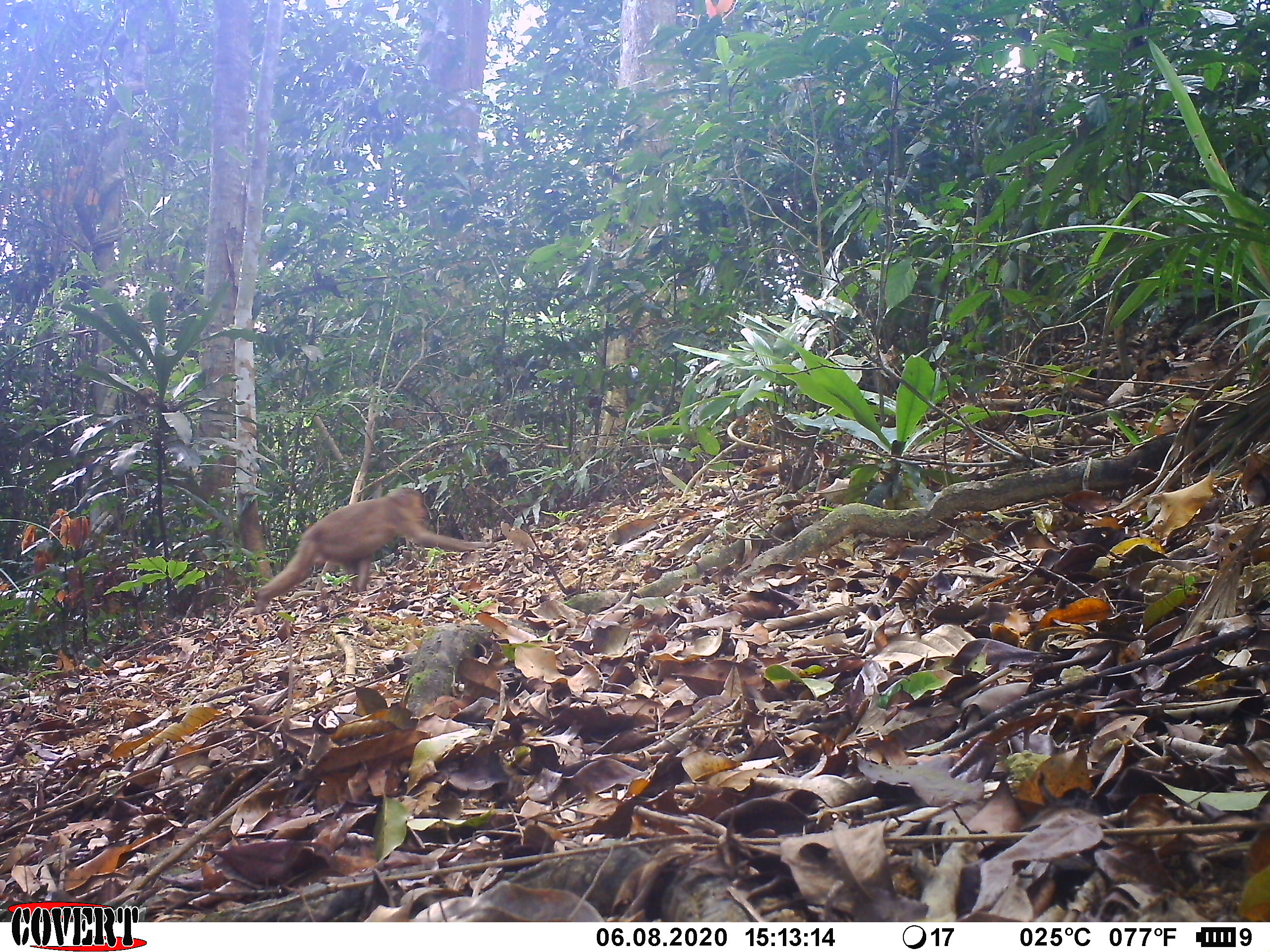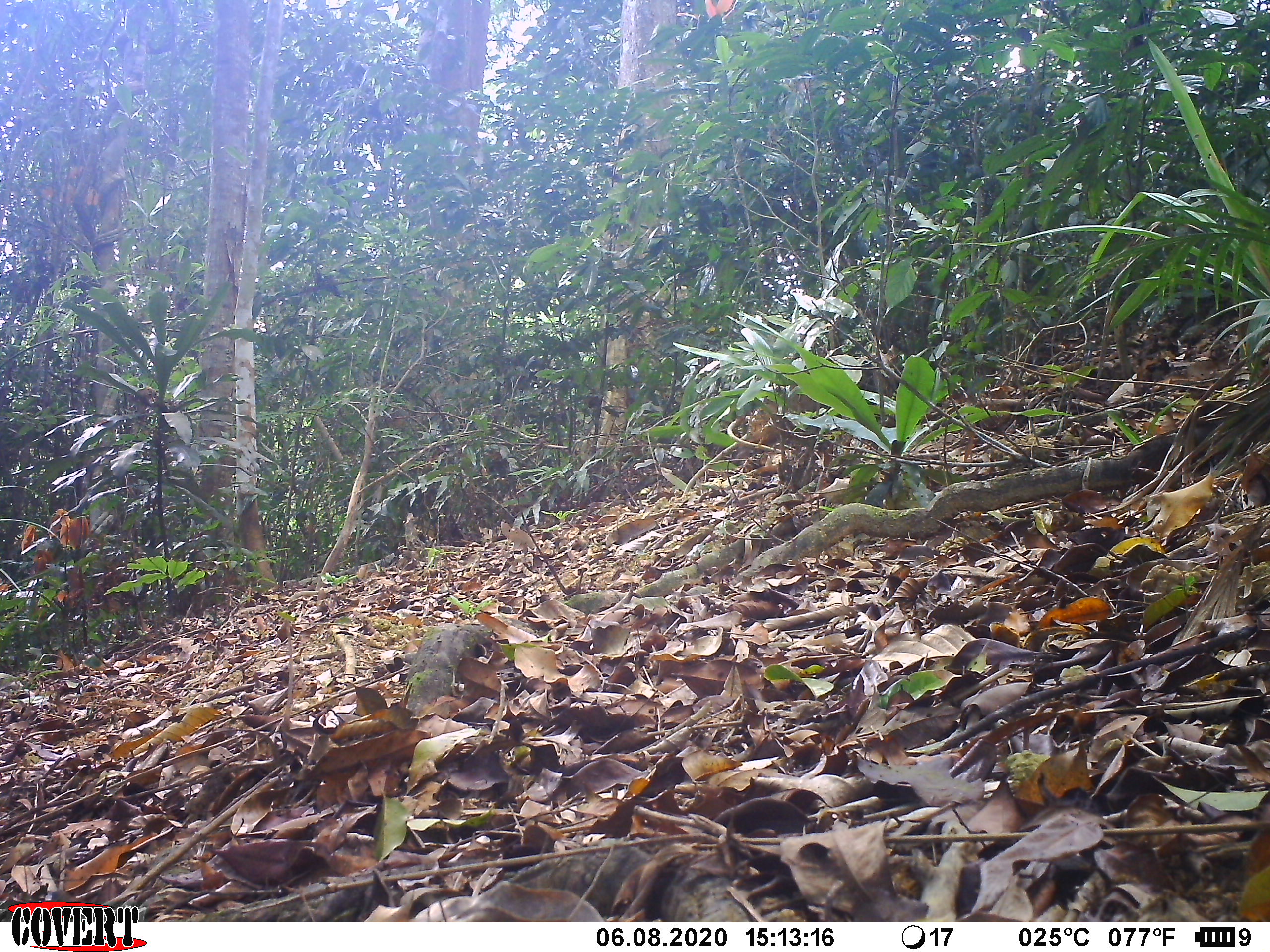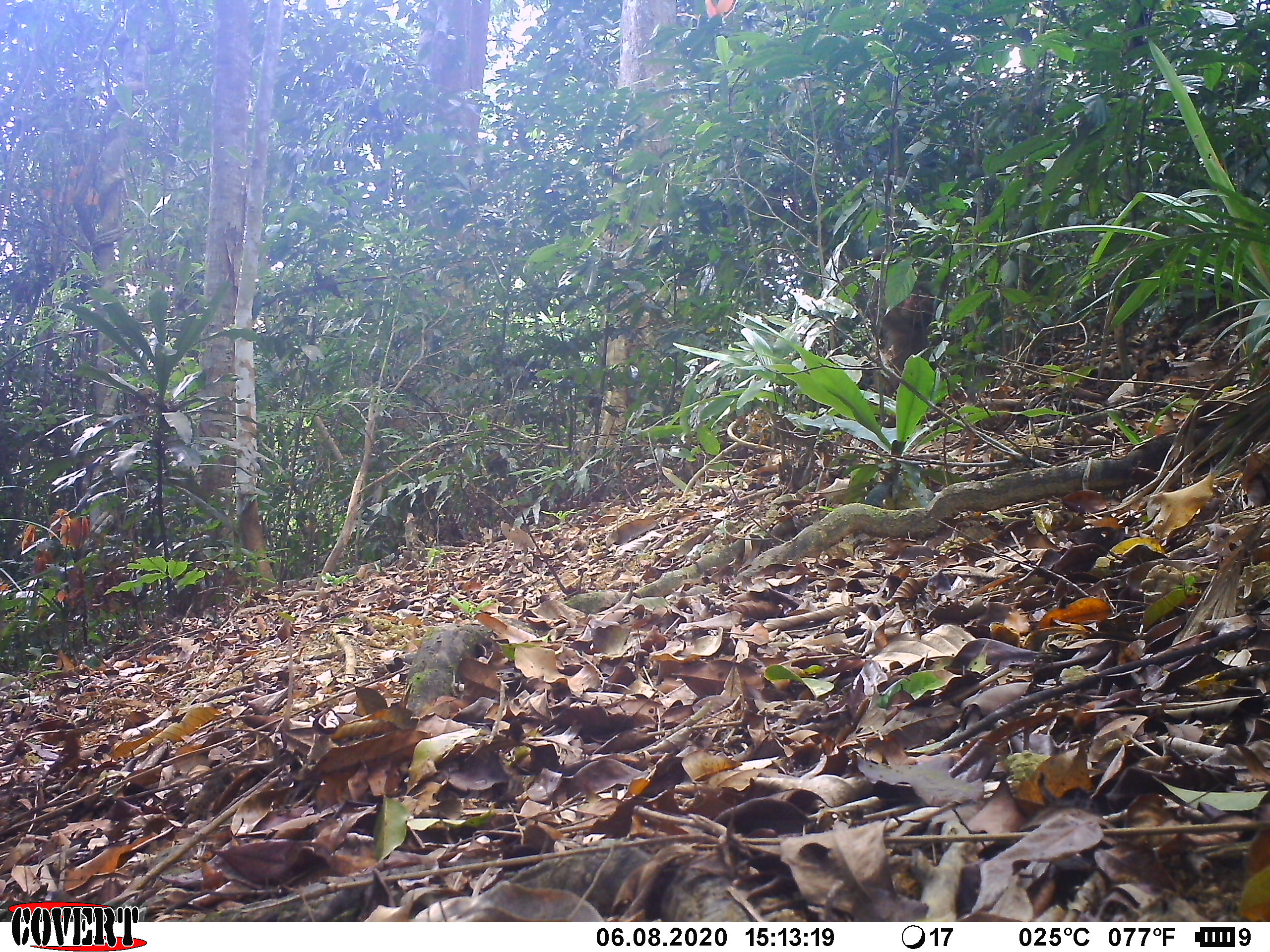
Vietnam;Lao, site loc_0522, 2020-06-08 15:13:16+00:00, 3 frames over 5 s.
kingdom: Animalia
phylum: Chordata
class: Mammalia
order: Primates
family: Cercopithecidae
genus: Macaca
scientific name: Macaca arctoides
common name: stump-tailed macaque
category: stump tailed macaque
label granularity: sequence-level